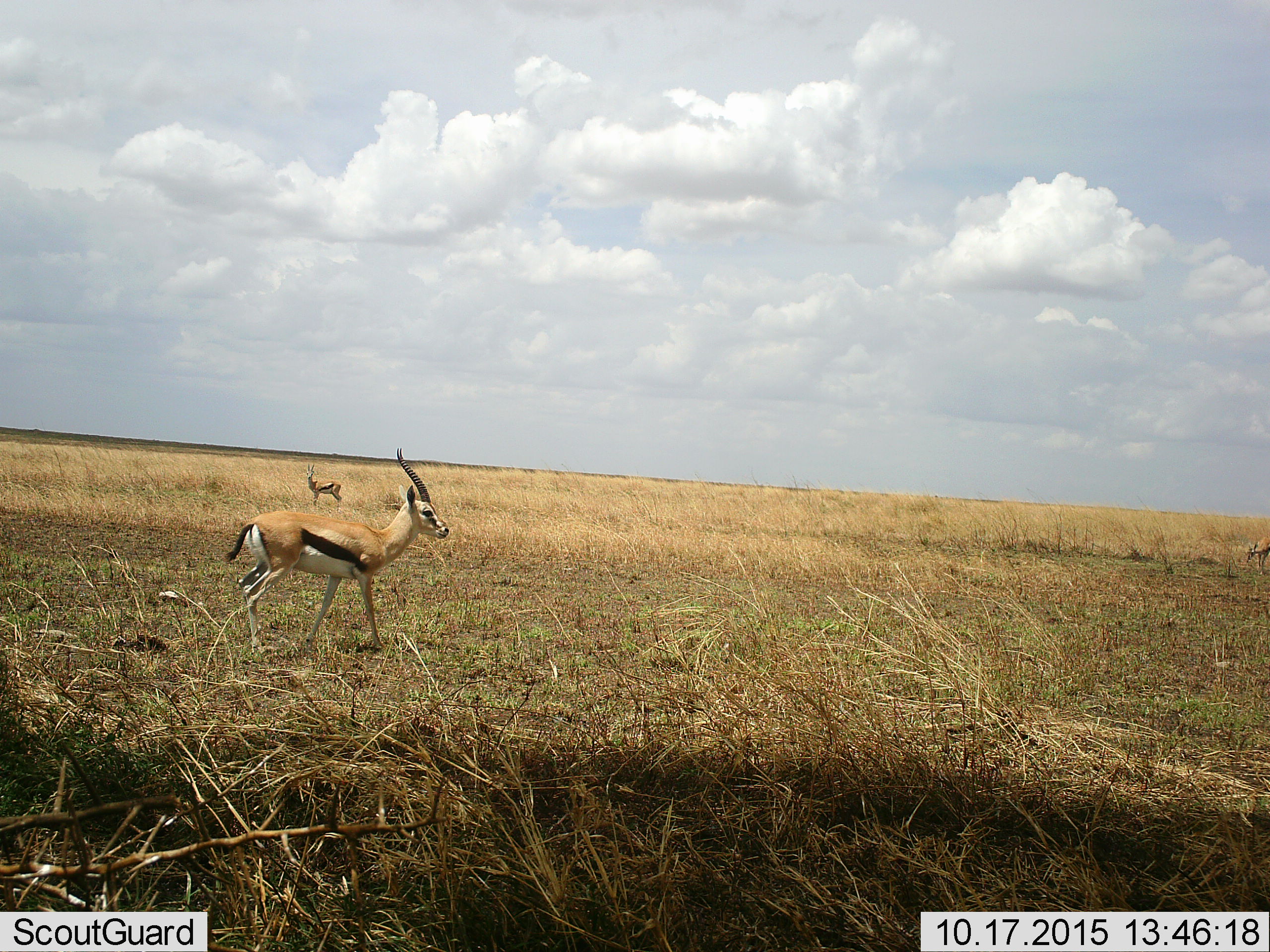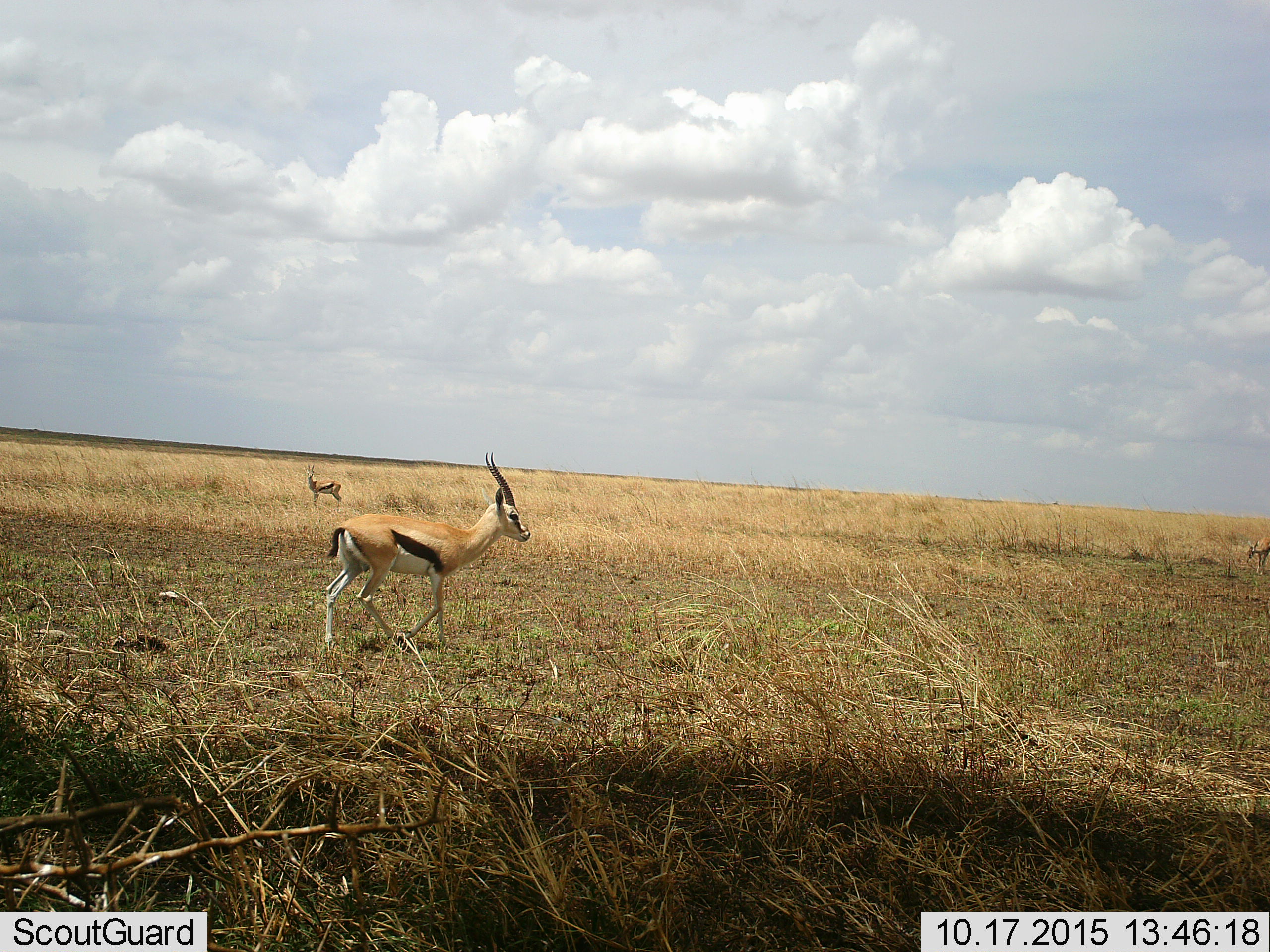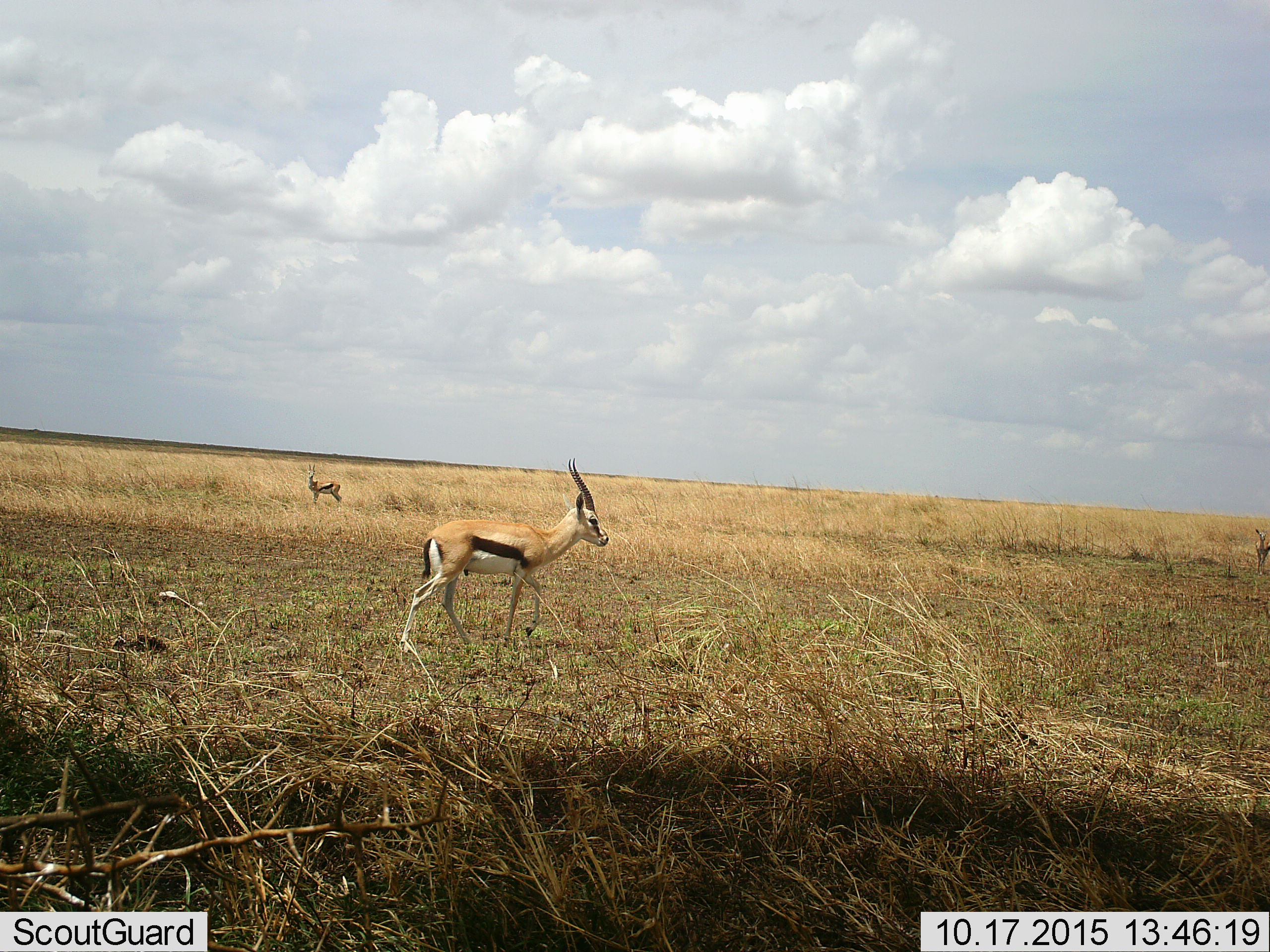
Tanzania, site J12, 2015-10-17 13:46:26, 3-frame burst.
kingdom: Animalia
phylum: Chordata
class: Mammalia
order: Artiodactyla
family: Bovidae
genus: Eudorcas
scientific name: Eudorcas thomsonii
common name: thomson's gazelle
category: gazellethomsons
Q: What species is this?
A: Gazellethomsons (thomson's gazelle) (Eudorcas thomsonii).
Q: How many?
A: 3.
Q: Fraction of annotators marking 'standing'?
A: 90%.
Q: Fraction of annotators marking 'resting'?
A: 0%.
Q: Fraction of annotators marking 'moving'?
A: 80%.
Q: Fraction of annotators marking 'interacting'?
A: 0%.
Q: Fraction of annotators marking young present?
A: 0%.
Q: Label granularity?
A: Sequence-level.